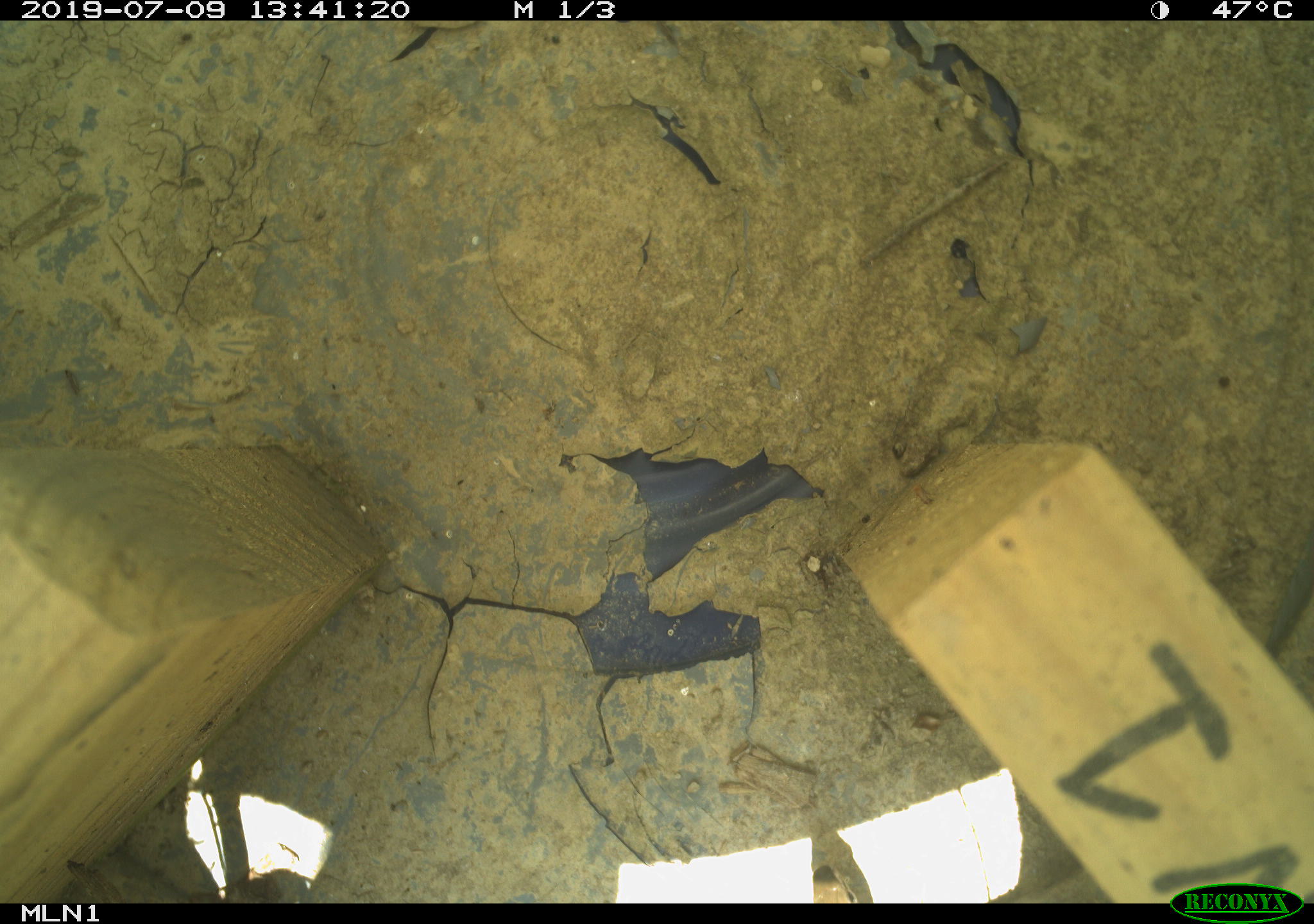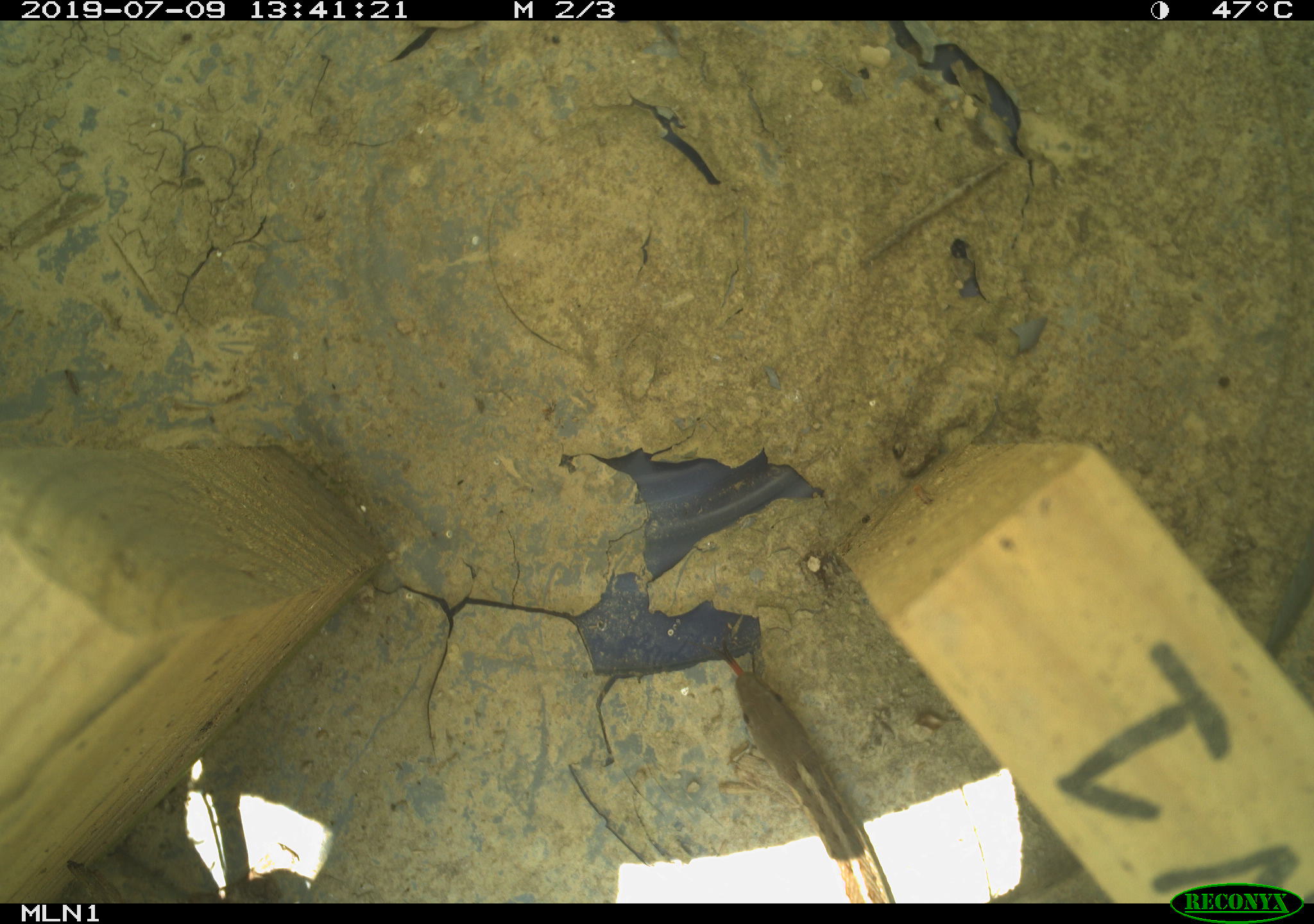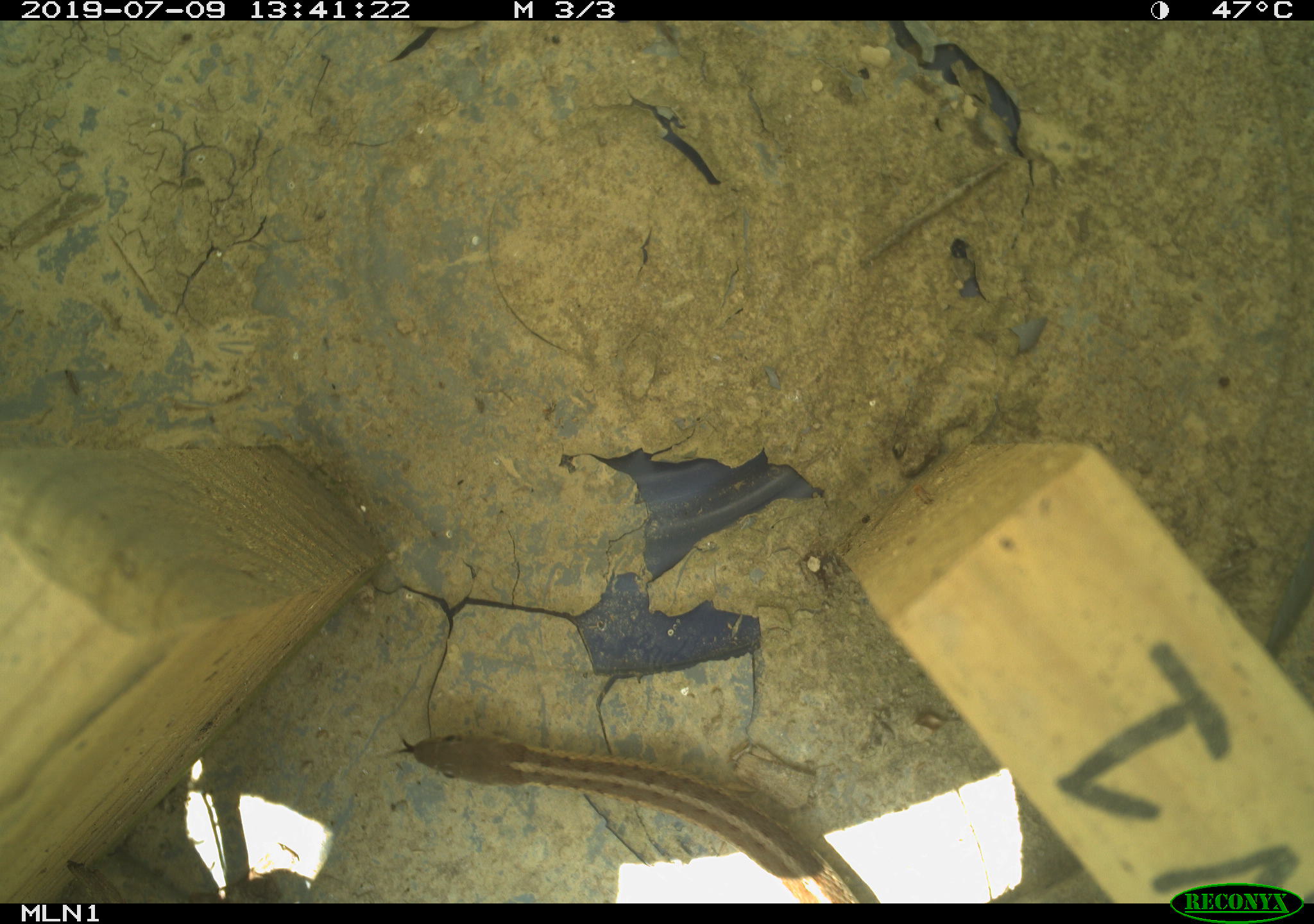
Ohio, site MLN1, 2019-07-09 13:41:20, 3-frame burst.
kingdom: Animalia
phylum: Chordata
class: Reptilia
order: Squamata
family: Colubridae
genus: Thamnophis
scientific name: Thamnophis sirtalis sirtalis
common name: eastern gartersnake